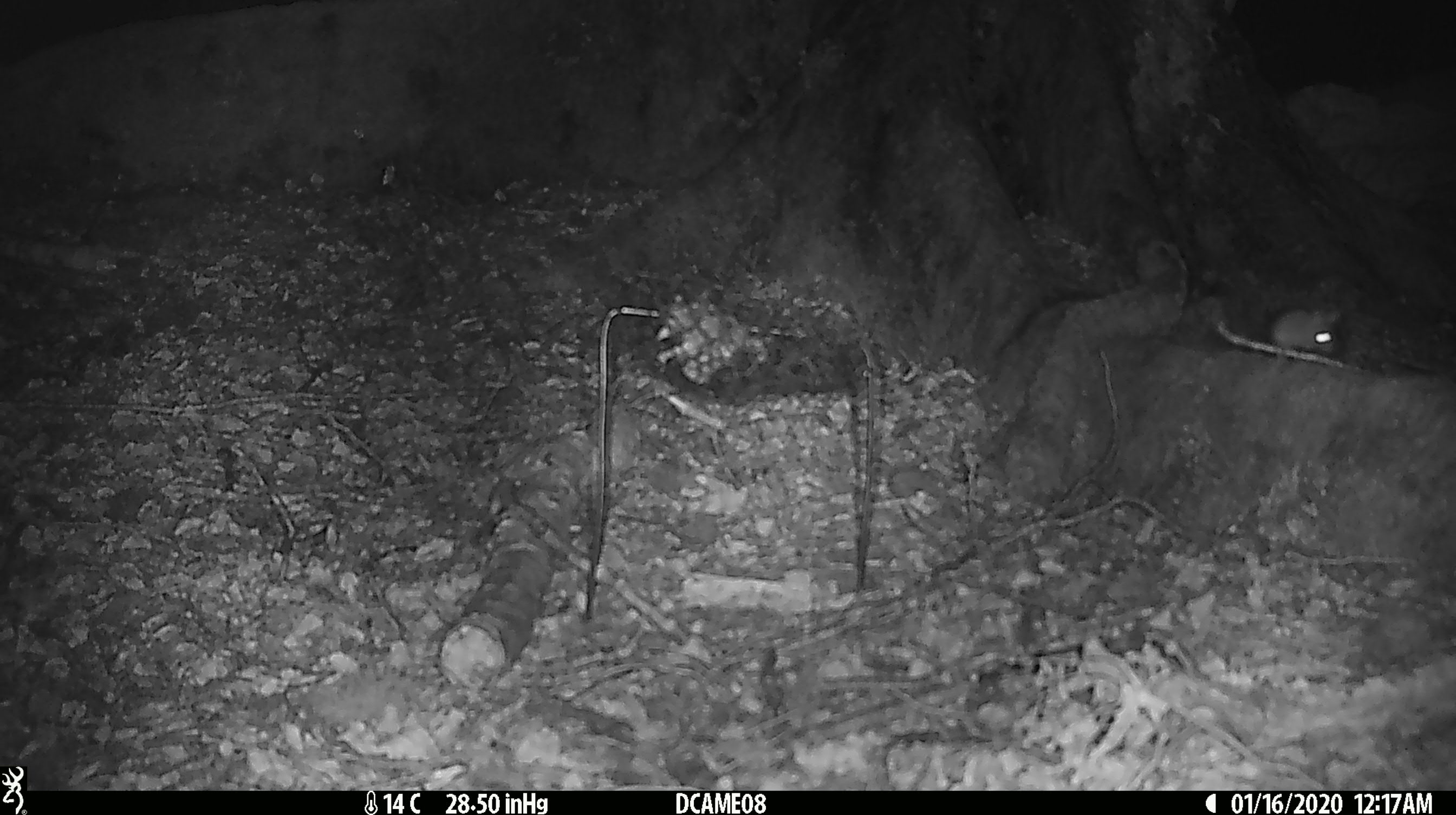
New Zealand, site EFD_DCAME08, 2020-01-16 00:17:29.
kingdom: Animalia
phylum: Chordata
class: Mammalia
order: Rodentia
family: Muridae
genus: Mus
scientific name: Mus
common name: mouse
Mouse (Mus).